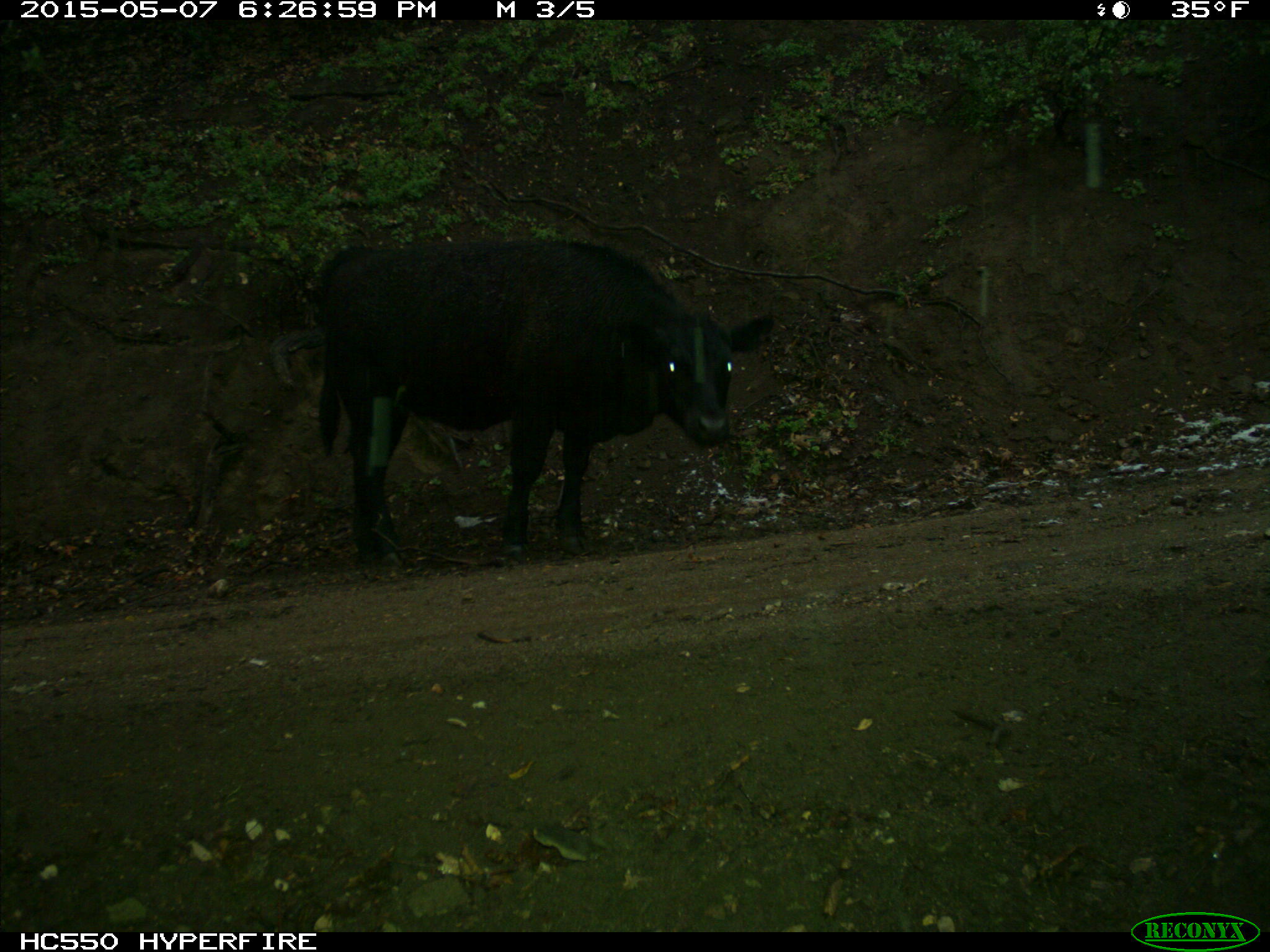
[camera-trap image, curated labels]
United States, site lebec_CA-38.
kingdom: Animalia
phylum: Chordata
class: Mammalia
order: Artiodactyla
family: Bovidae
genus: Bos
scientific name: Bos taurus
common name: domestic cow